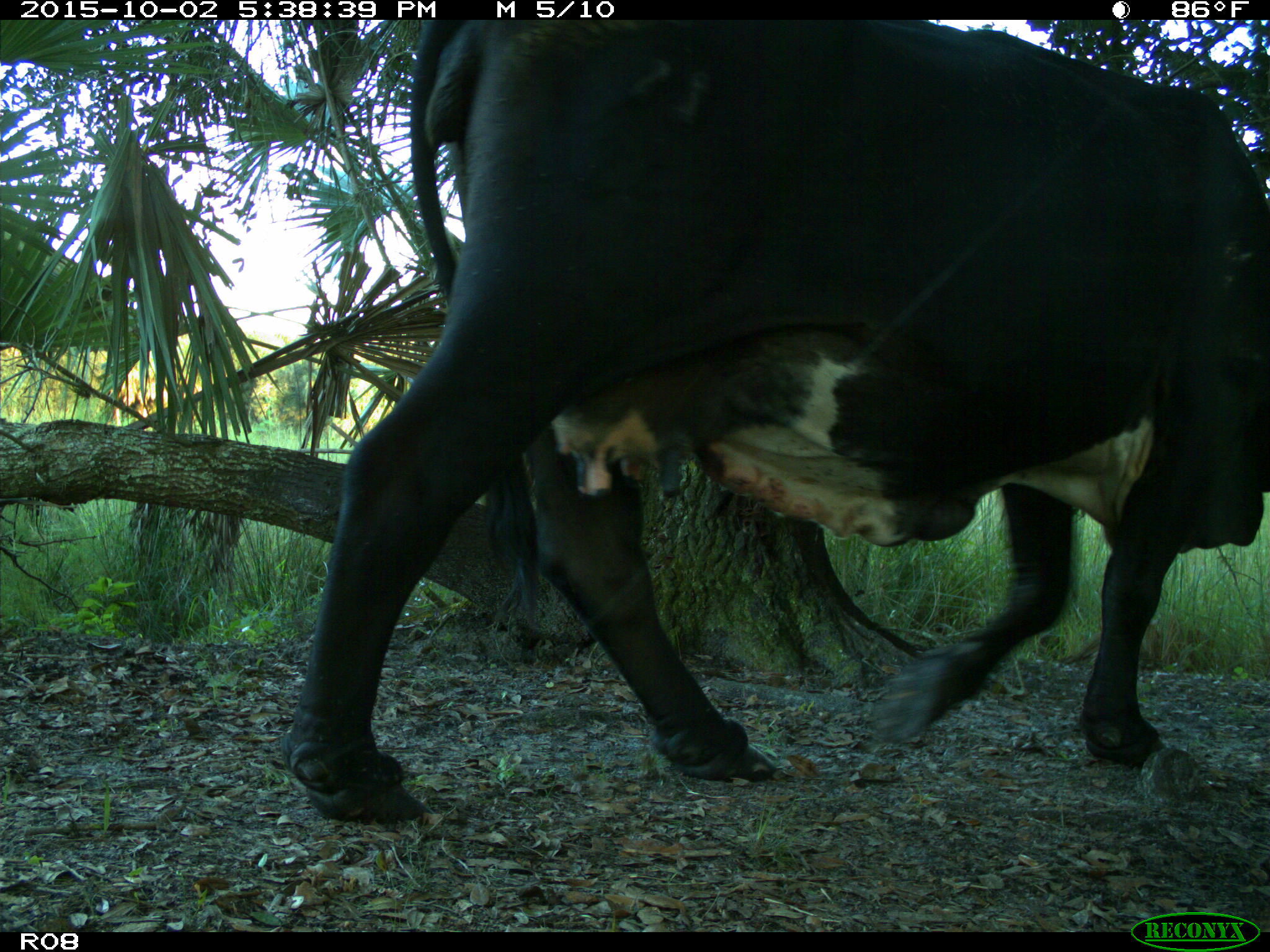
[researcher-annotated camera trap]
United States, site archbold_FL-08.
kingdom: Animalia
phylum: Chordata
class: Mammalia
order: Artiodactyla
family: Bovidae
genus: Bos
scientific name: Bos taurus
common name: domestic cow